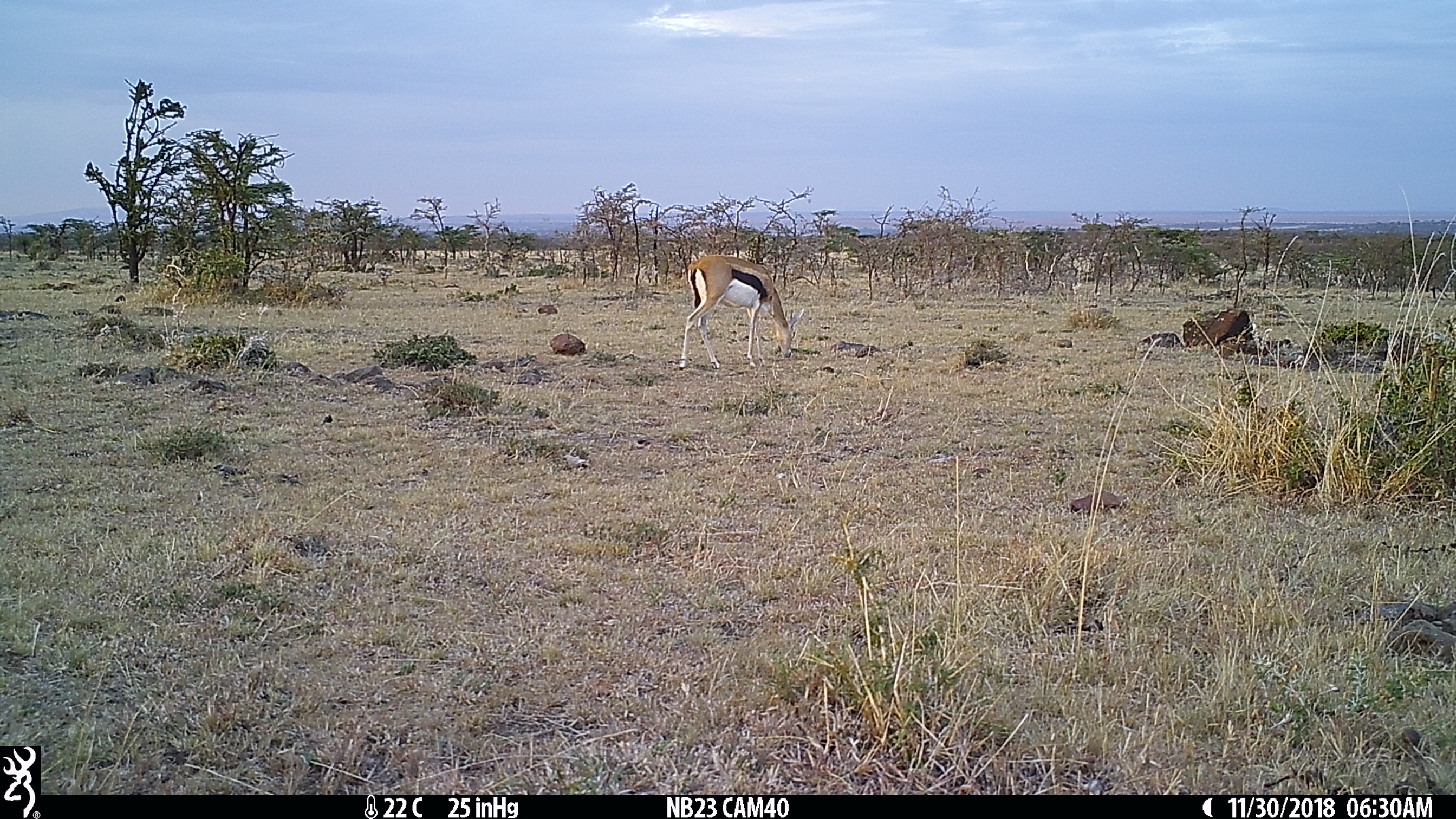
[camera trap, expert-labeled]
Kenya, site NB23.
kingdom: Animalia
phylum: Chordata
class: Mammalia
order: Artiodactyla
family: Bovidae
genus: Eudorcas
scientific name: Eudorcas thomsonii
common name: thomon's gazelle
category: gazelle thomsons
Gazelle thomsons (thomon's gazelle) (Eudorcas thomsonii).